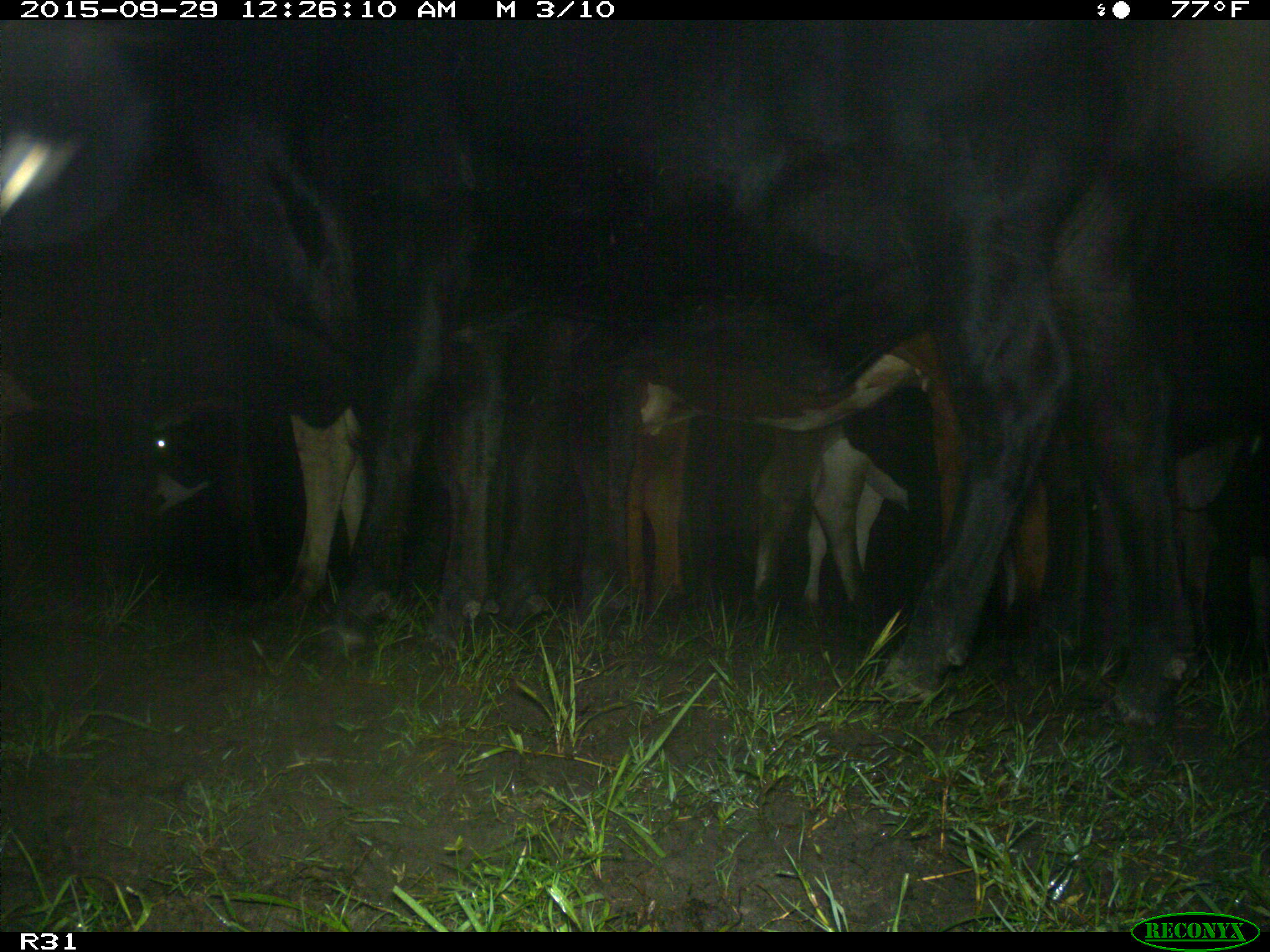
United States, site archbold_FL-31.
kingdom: Animalia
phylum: Chordata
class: Mammalia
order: Artiodactyla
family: Bovidae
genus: Bos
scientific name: Bos taurus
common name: domestic cow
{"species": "Bos taurus (domestic cow)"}